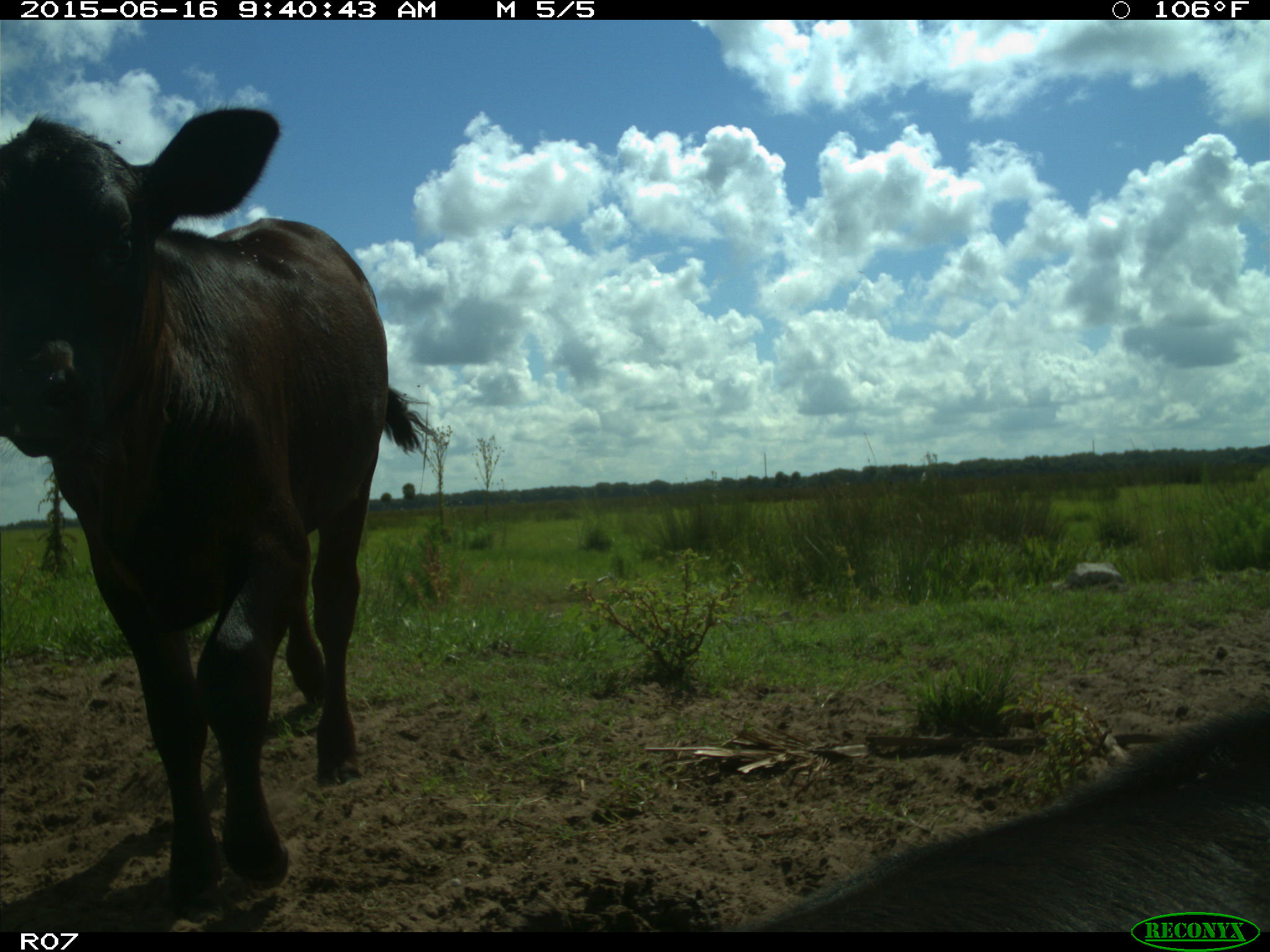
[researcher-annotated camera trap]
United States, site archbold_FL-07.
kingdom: Animalia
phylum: Chordata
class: Mammalia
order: Artiodactyla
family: Bovidae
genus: Bos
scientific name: Bos taurus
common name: domestic cow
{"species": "Bos taurus (domestic cow)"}